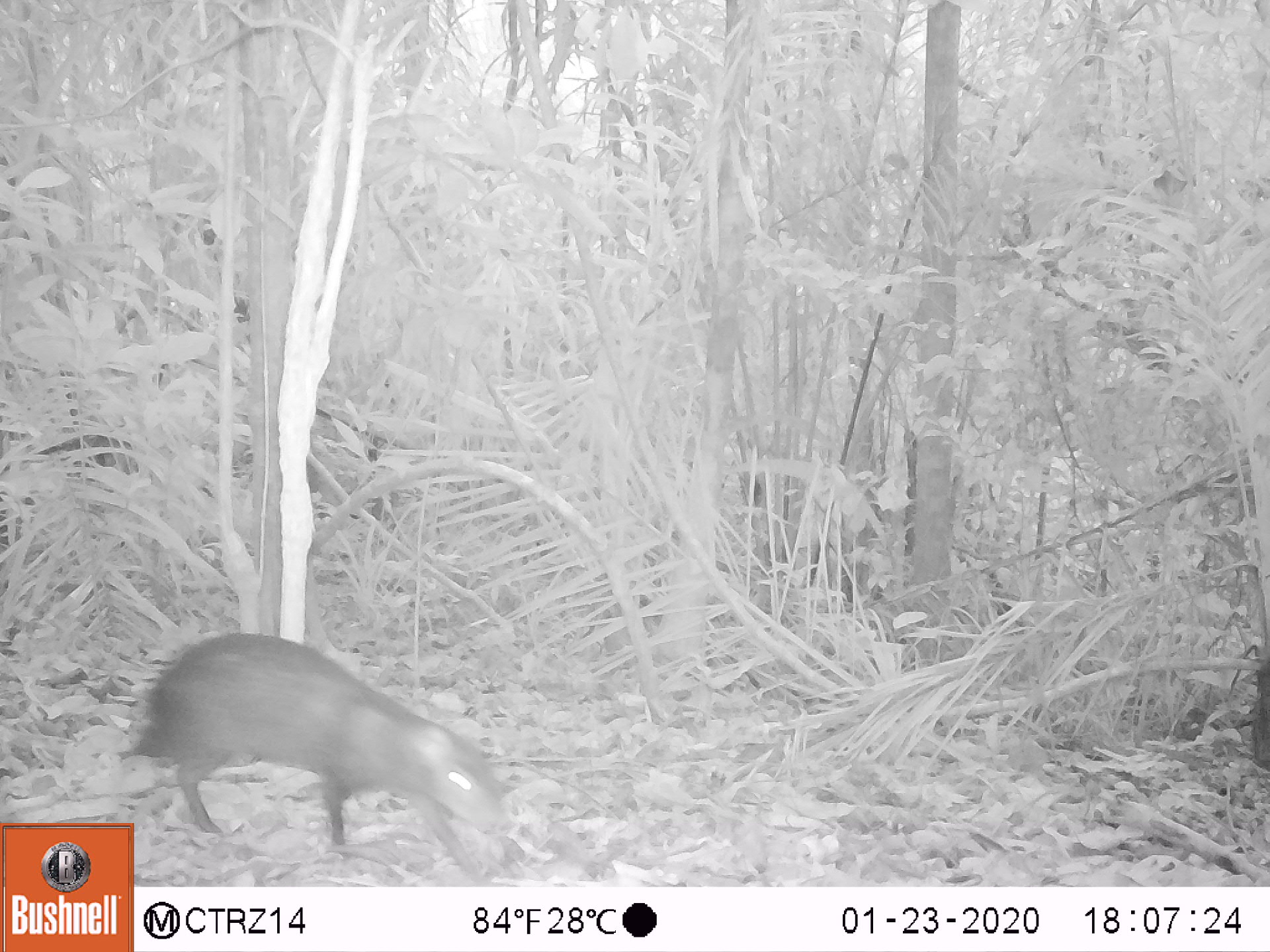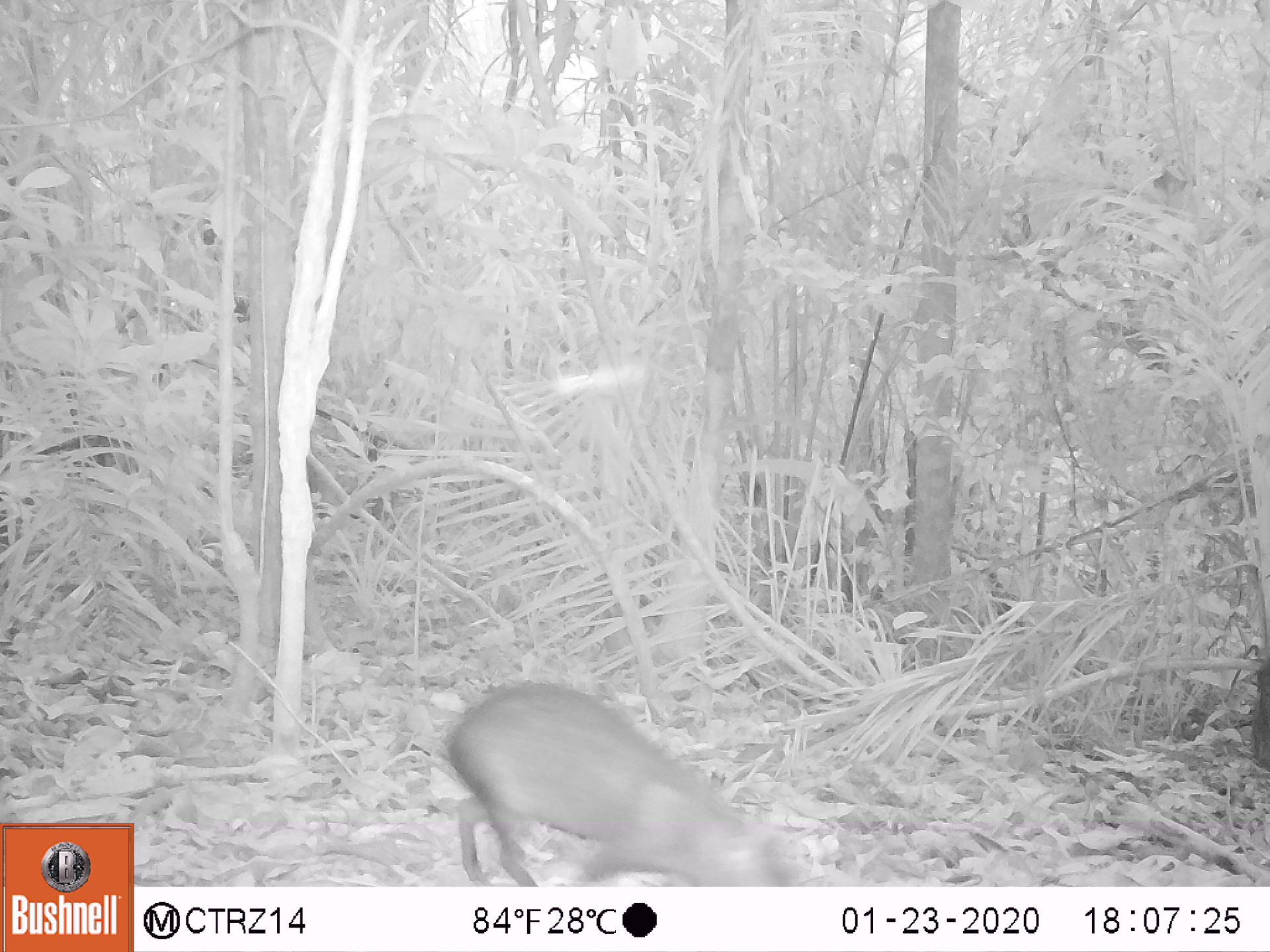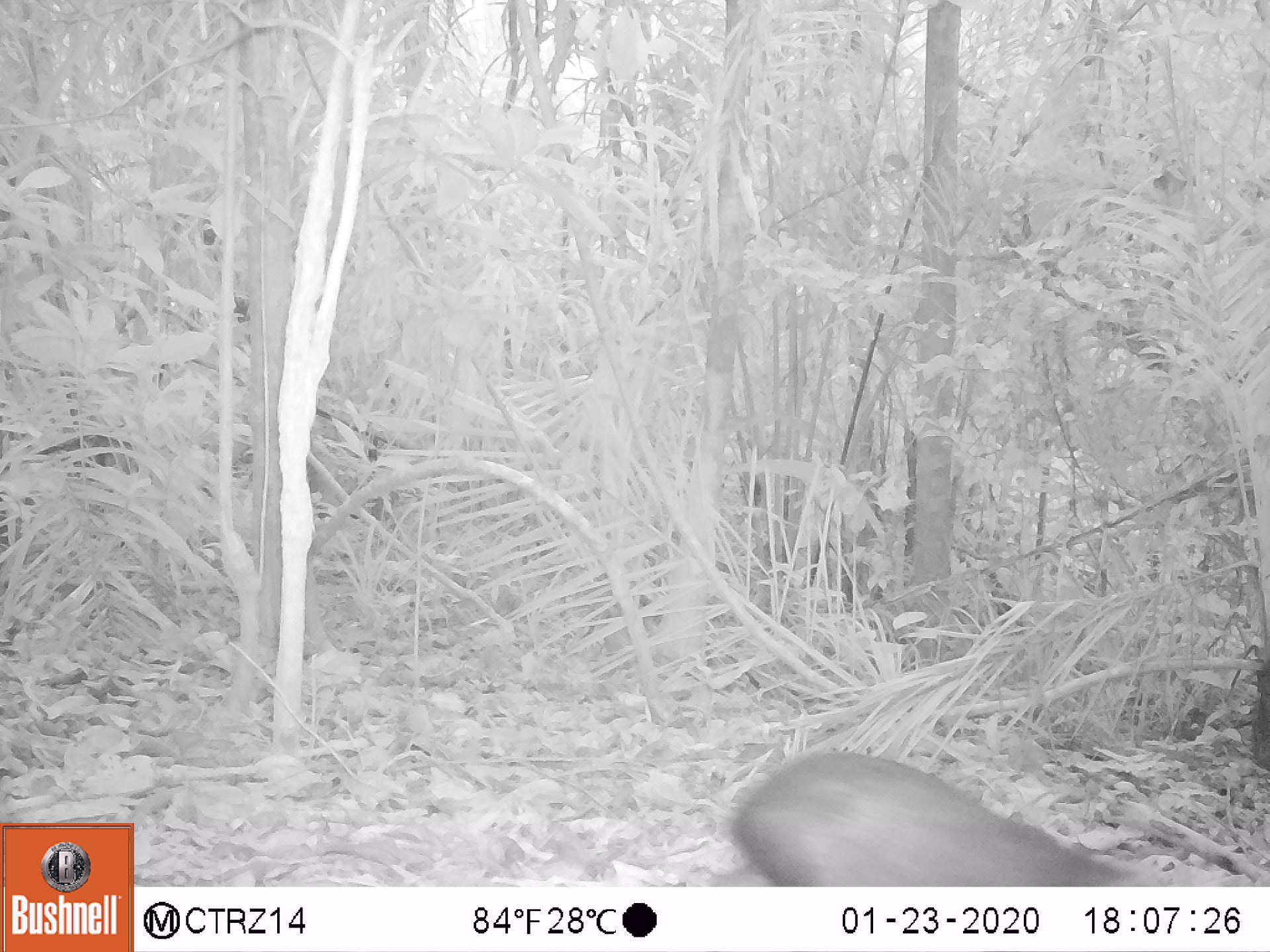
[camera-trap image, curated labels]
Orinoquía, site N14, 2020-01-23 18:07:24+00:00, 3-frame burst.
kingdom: Animalia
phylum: Chordata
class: Mammalia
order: Rodentia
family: Dasyproctidae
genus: Dasyprocta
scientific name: Dasyprocta fuliginosa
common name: black agouti